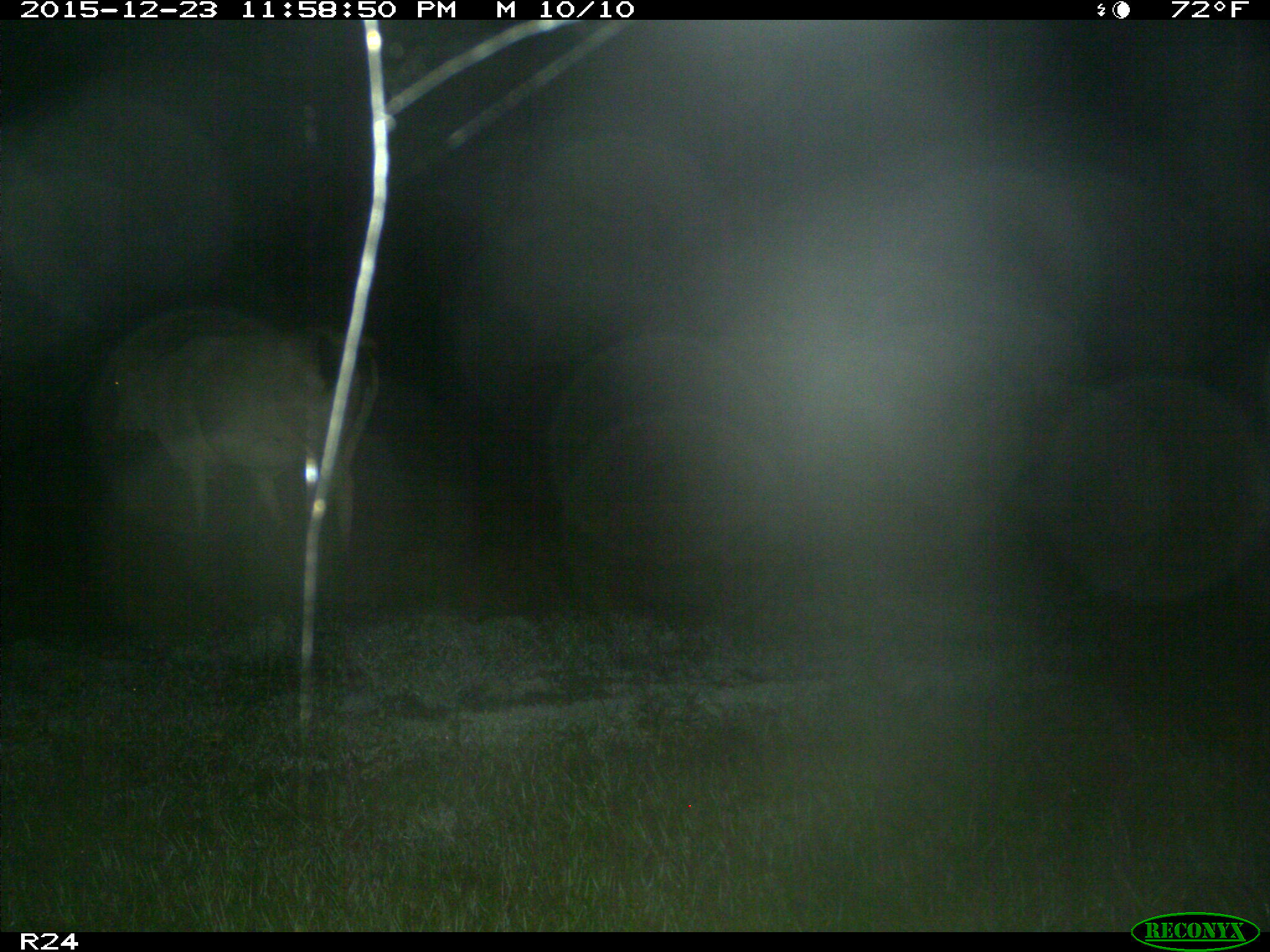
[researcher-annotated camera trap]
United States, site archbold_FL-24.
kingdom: Animalia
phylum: Chordata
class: Mammalia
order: Artiodactyla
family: Bovidae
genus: Bos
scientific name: Bos taurus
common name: domestic cow